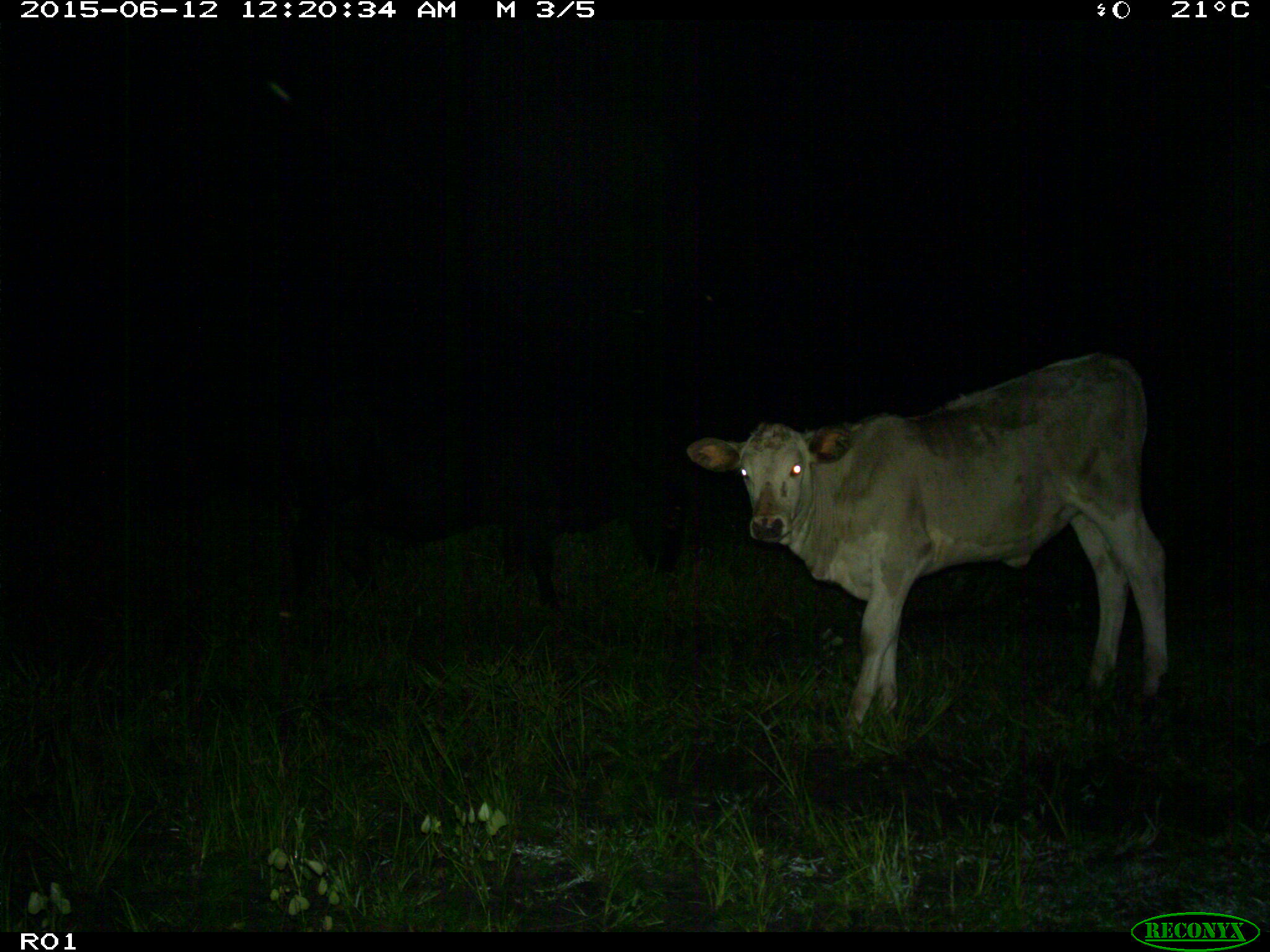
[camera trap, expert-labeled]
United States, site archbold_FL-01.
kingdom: Animalia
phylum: Chordata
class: Mammalia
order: Artiodactyla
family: Bovidae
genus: Bos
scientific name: Bos taurus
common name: domestic cow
Bos taurus (domestic cow).